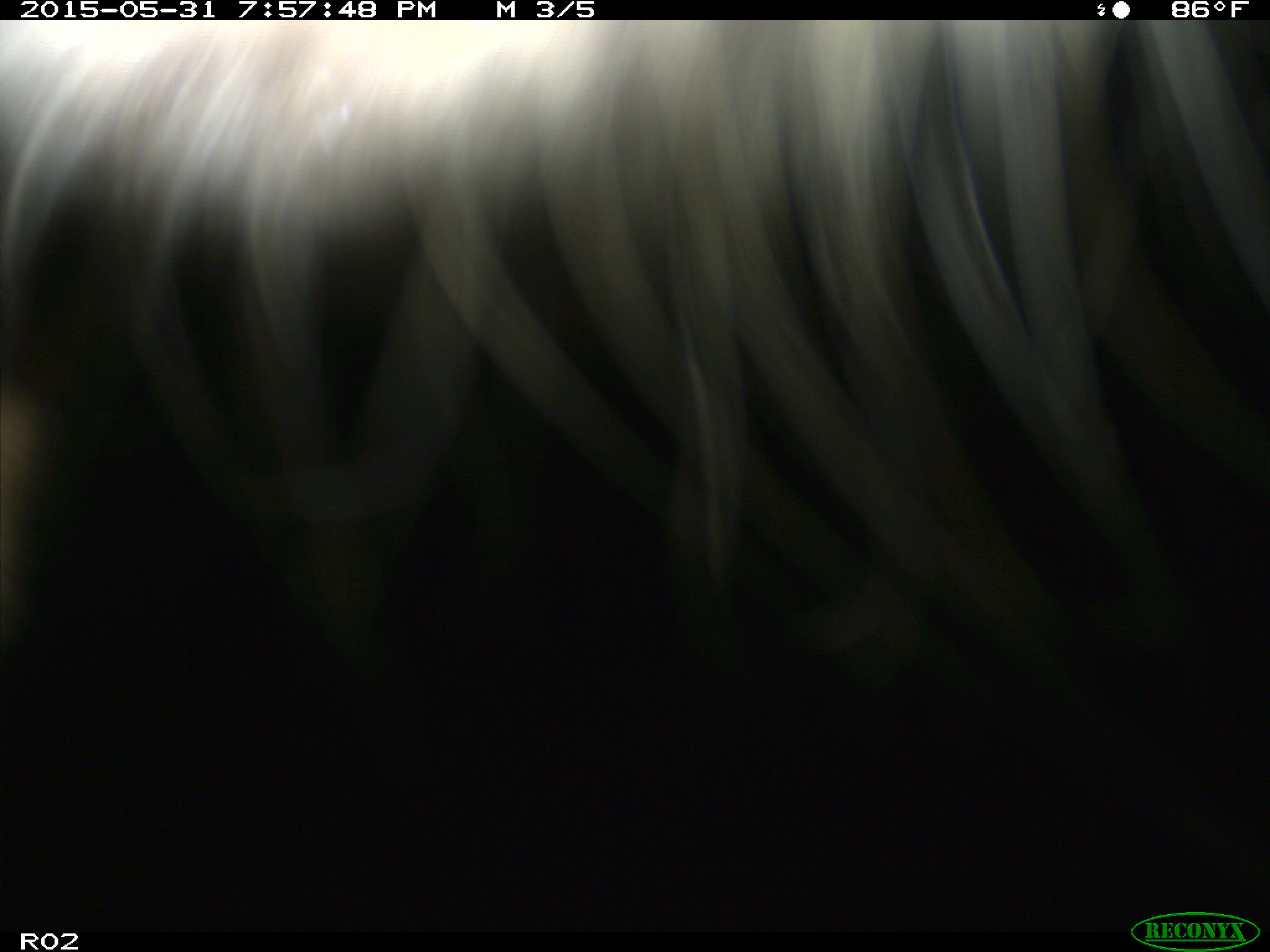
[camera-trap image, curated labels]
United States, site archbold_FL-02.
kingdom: Animalia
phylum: Chordata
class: Mammalia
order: Artiodactyla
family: Bovidae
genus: Bos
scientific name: Bos taurus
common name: domestic cow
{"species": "Bos taurus (domestic cow)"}